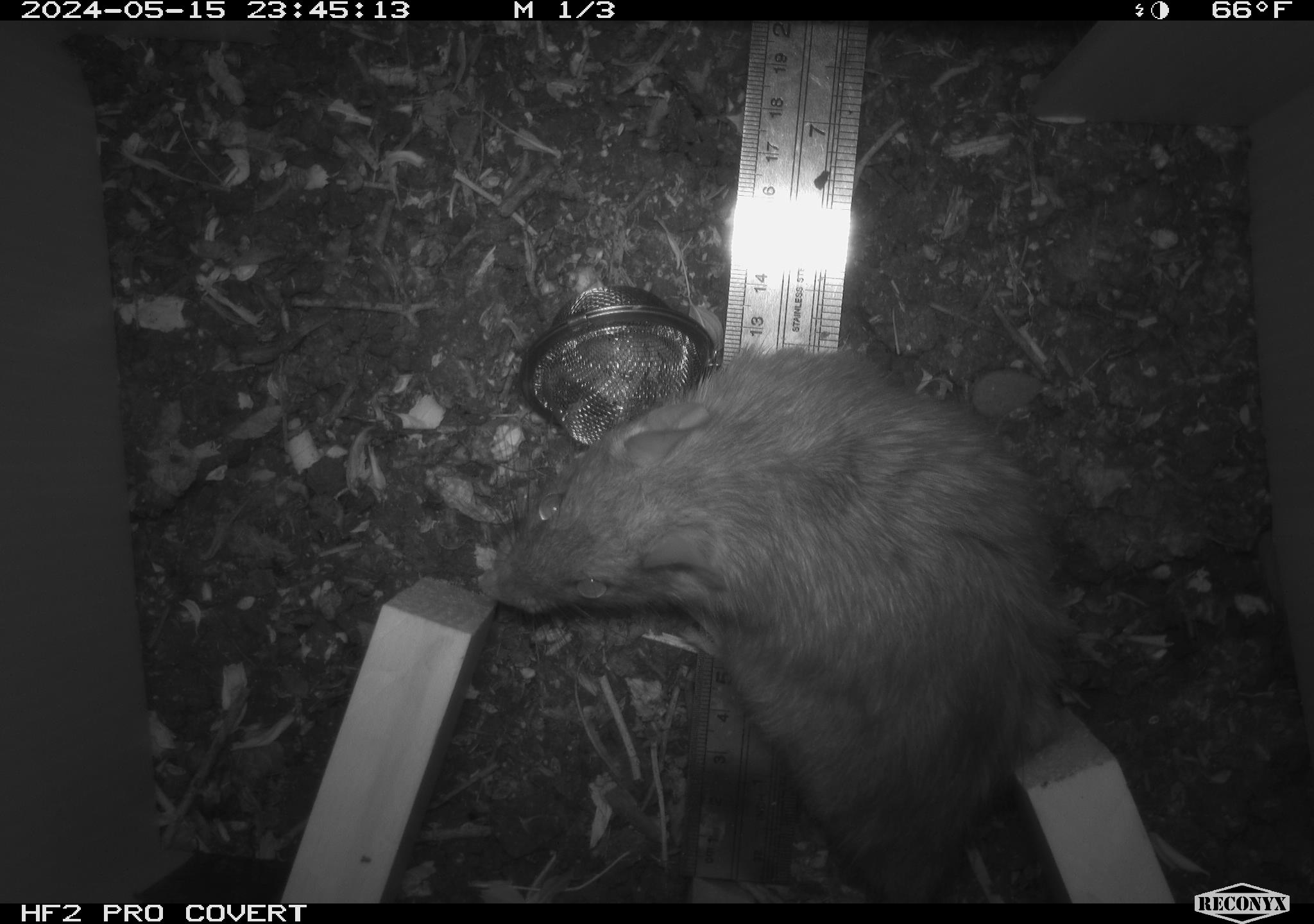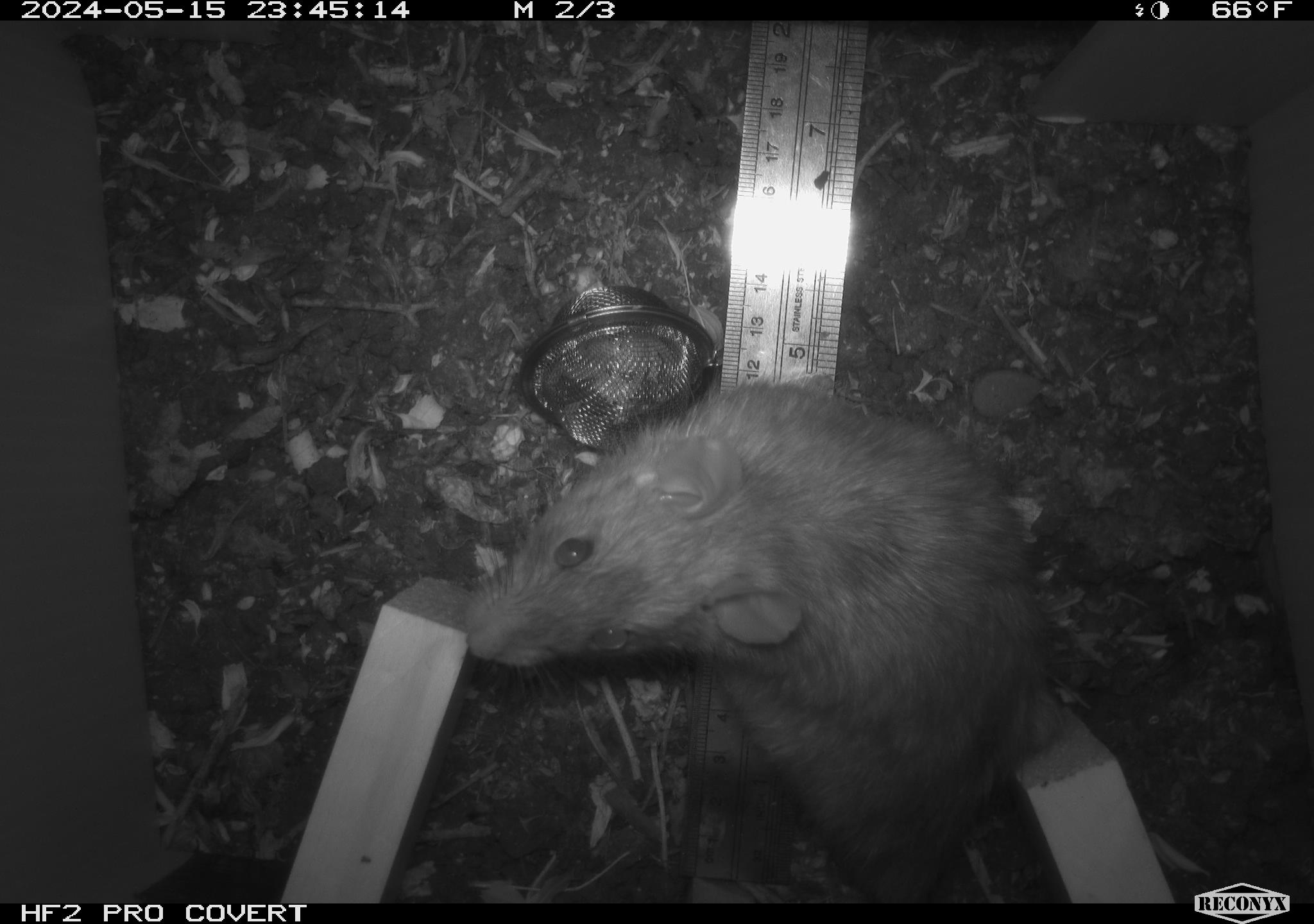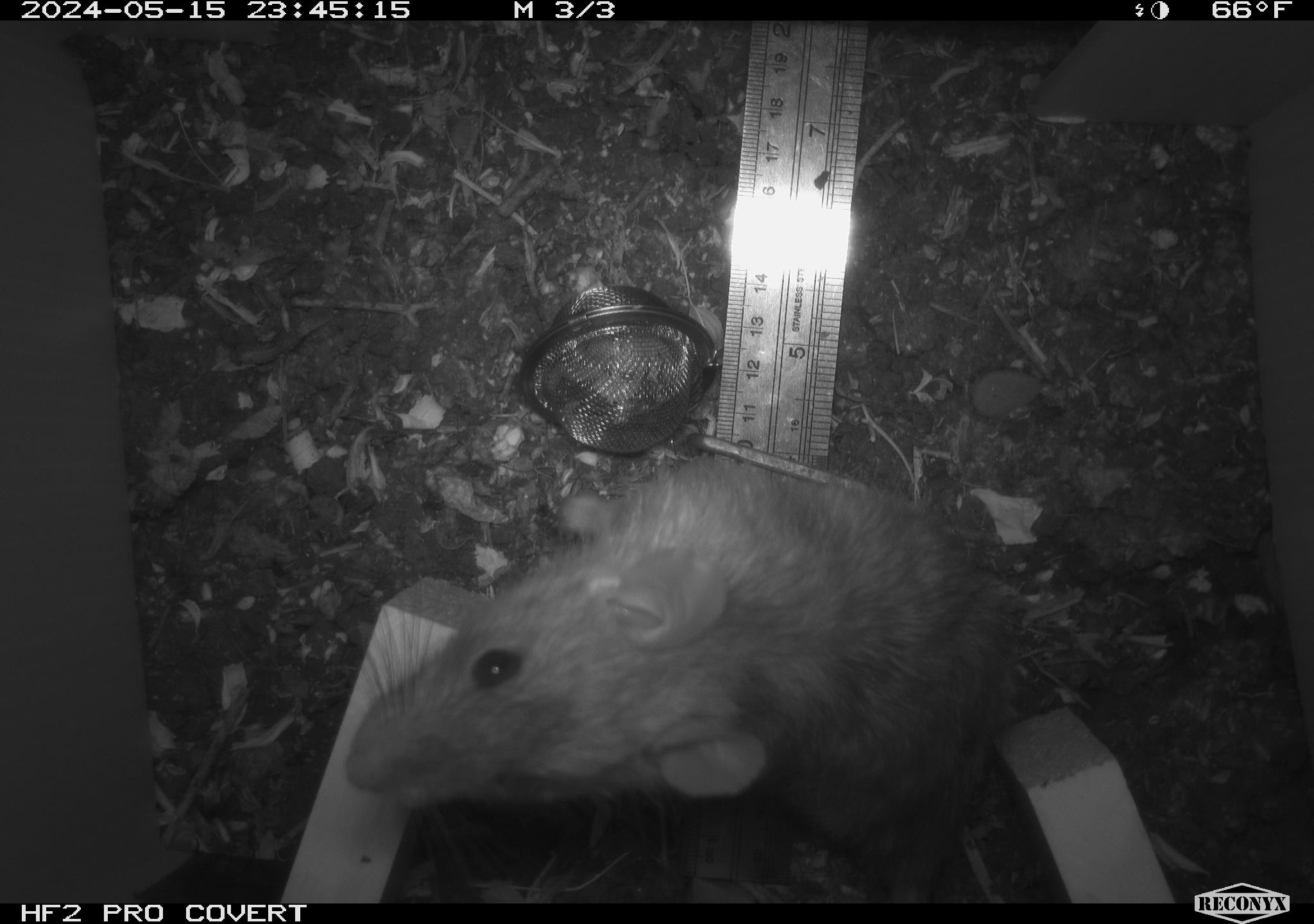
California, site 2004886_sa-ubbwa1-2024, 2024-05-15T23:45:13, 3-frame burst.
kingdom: Animalia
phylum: Chordata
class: Mammalia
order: Rodentia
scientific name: Rodentia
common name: woodrat or rat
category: woodrat or rat species